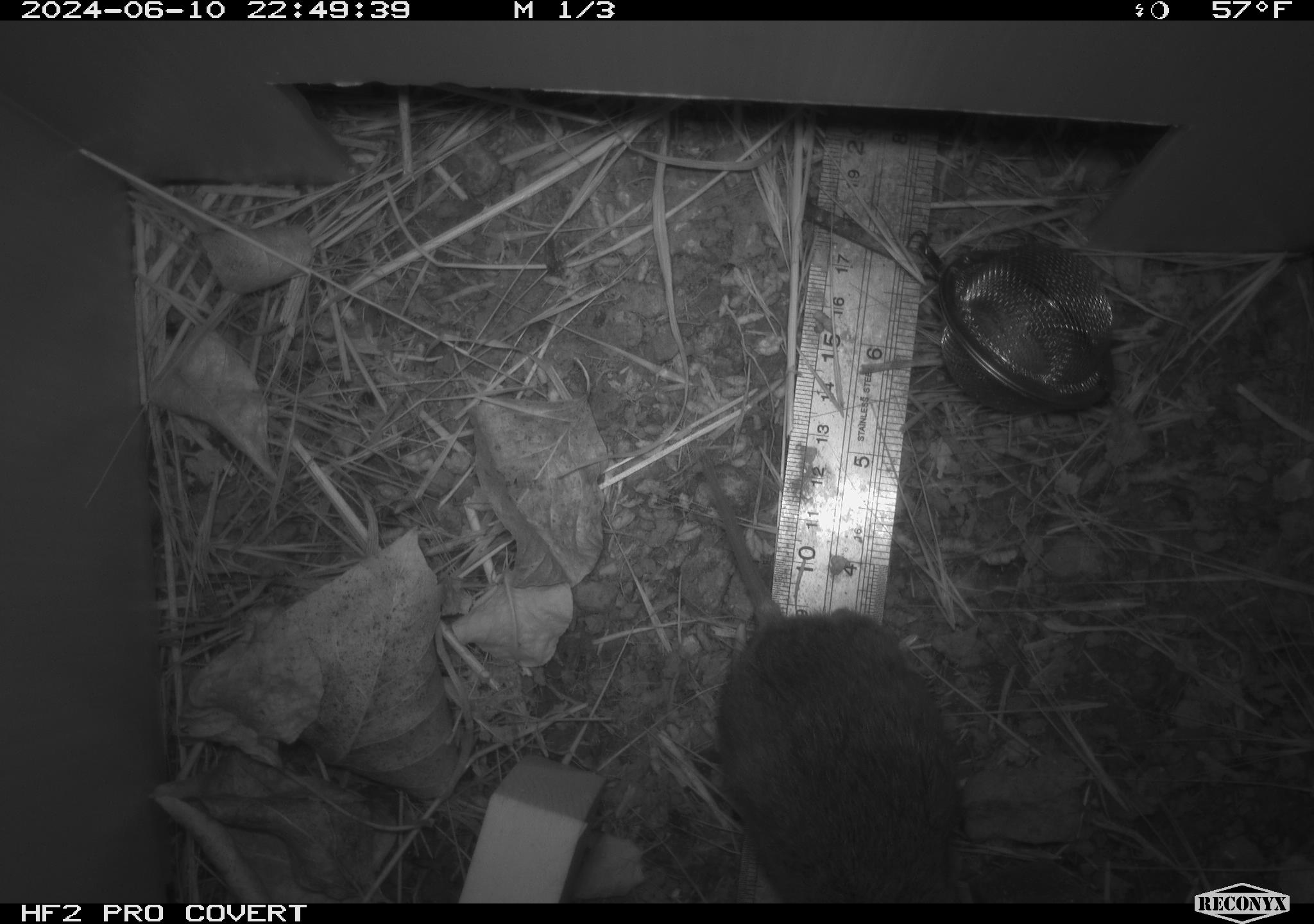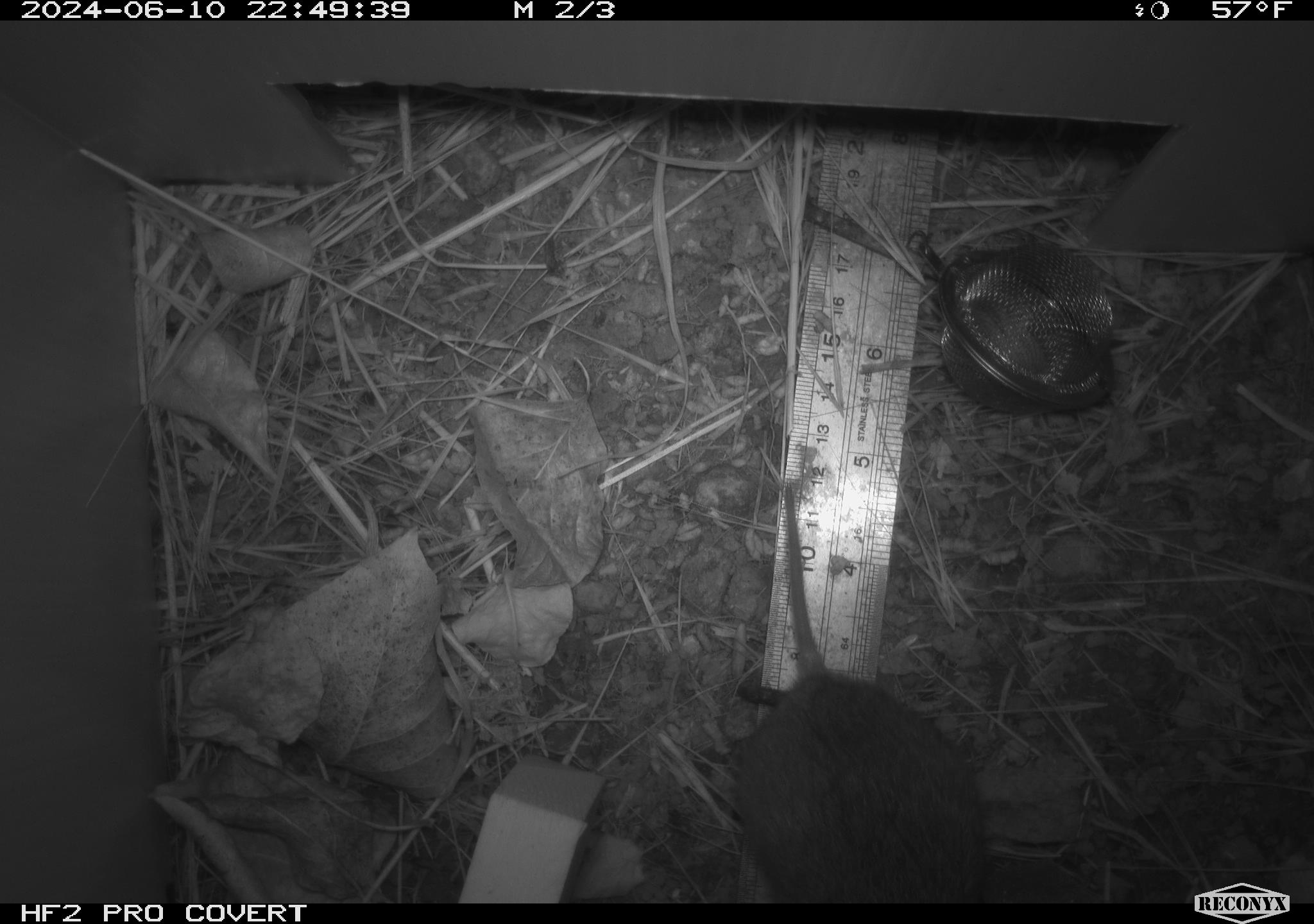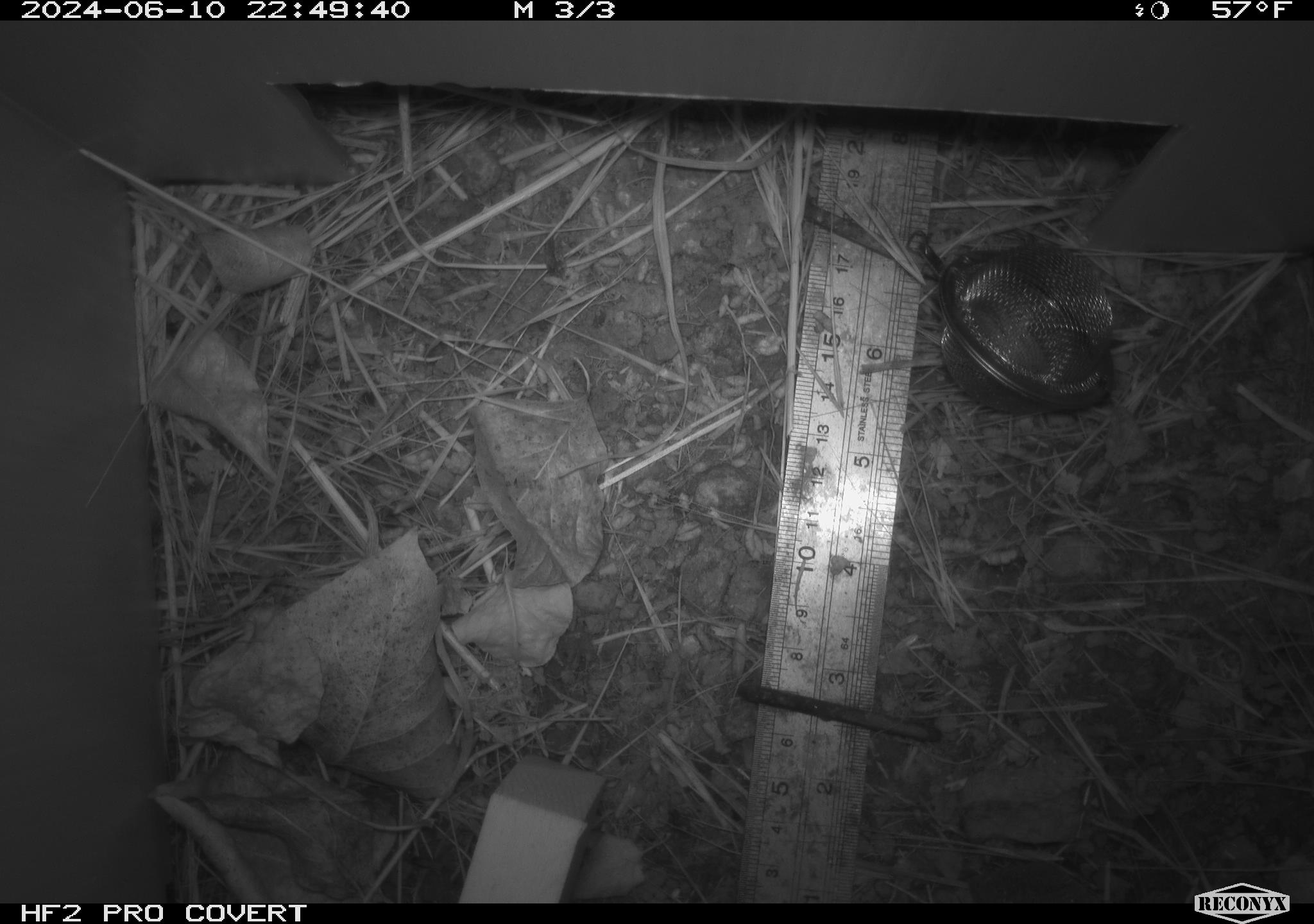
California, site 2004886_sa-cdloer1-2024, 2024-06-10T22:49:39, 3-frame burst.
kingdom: Animalia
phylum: Chordata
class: Mammalia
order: Rodentia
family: Cricetidae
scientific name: Arvicolinae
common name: voles, lemmings, and muskrats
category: arvicolinae subfamily